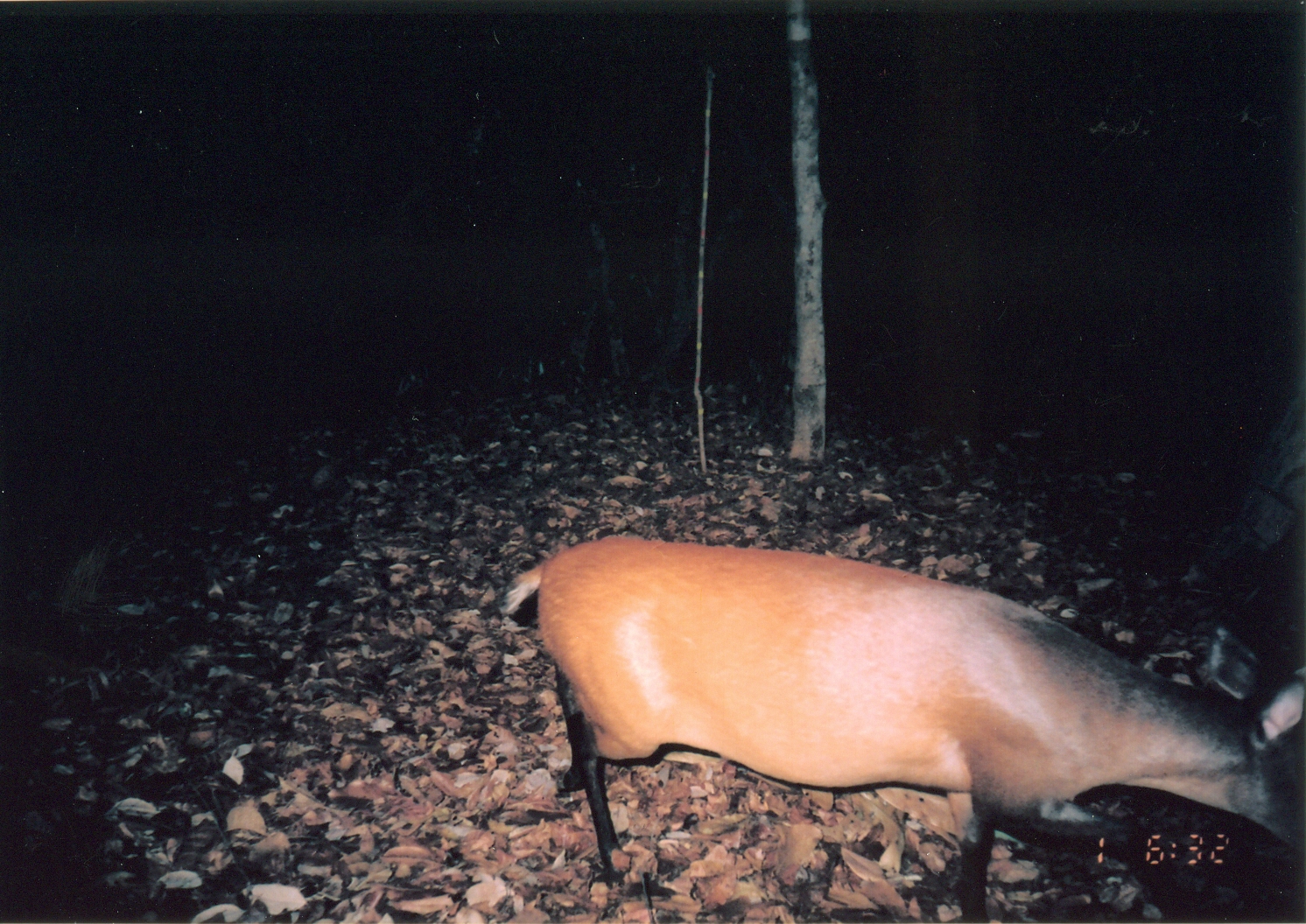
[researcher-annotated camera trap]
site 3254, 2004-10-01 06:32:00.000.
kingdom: Animalia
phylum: Chordata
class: Mammalia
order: Artiodactyla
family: Bovidae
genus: Cephalophus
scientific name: Cephalophus harveyi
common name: harvey's duiker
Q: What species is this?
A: Cephalophus harveyi (harvey's duiker).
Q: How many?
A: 1.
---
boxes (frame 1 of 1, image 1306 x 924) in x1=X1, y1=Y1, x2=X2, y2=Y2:
cephalophus harveyi: x1=500, y1=535, x2=1305, y2=923